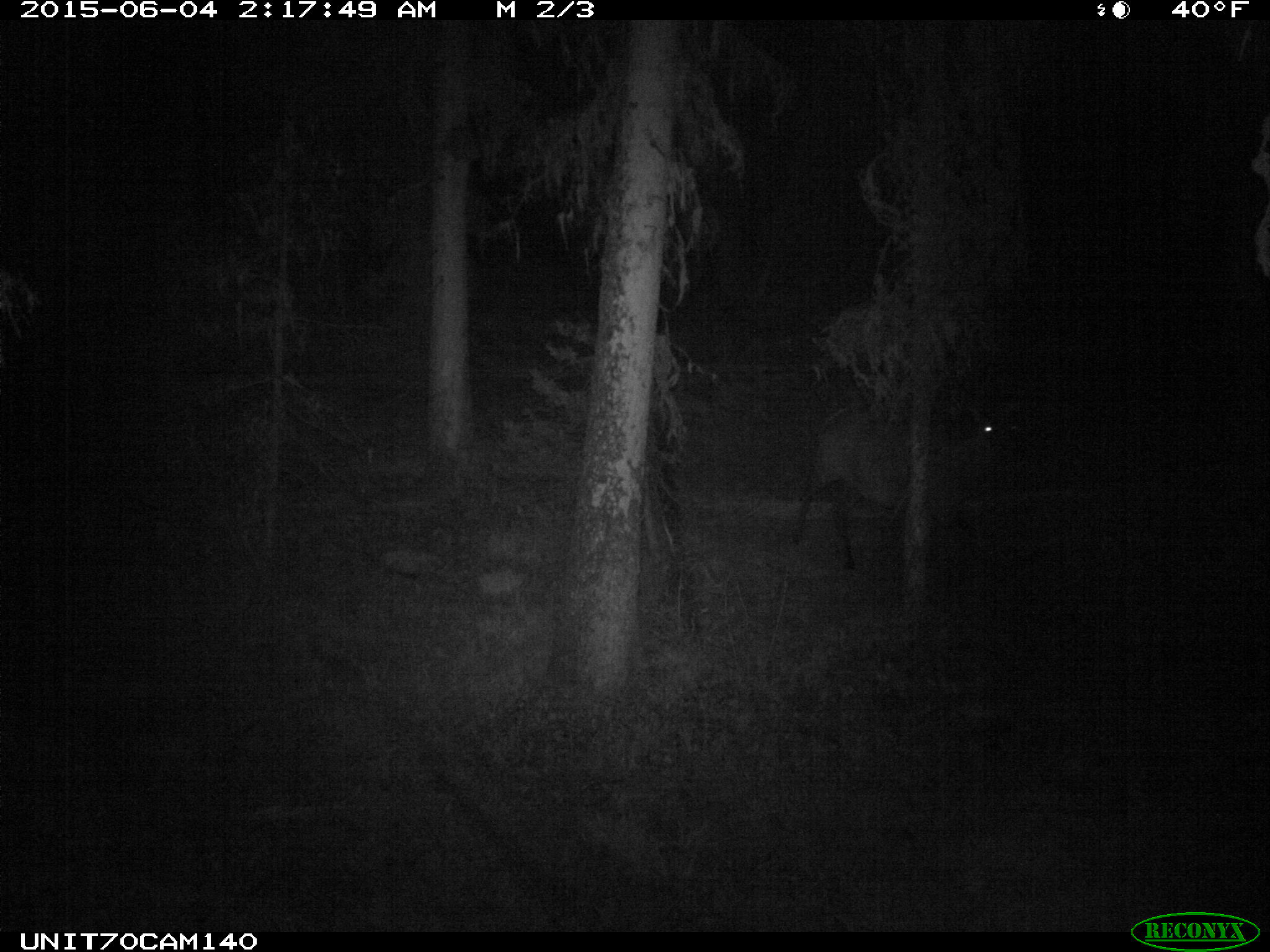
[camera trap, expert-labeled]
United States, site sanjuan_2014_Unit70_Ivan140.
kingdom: Animalia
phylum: Chordata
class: Mammalia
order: Artiodactyla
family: Cervidae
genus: Cervus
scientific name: Cervus elaphus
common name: red deer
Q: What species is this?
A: Cervus elaphus (red deer).